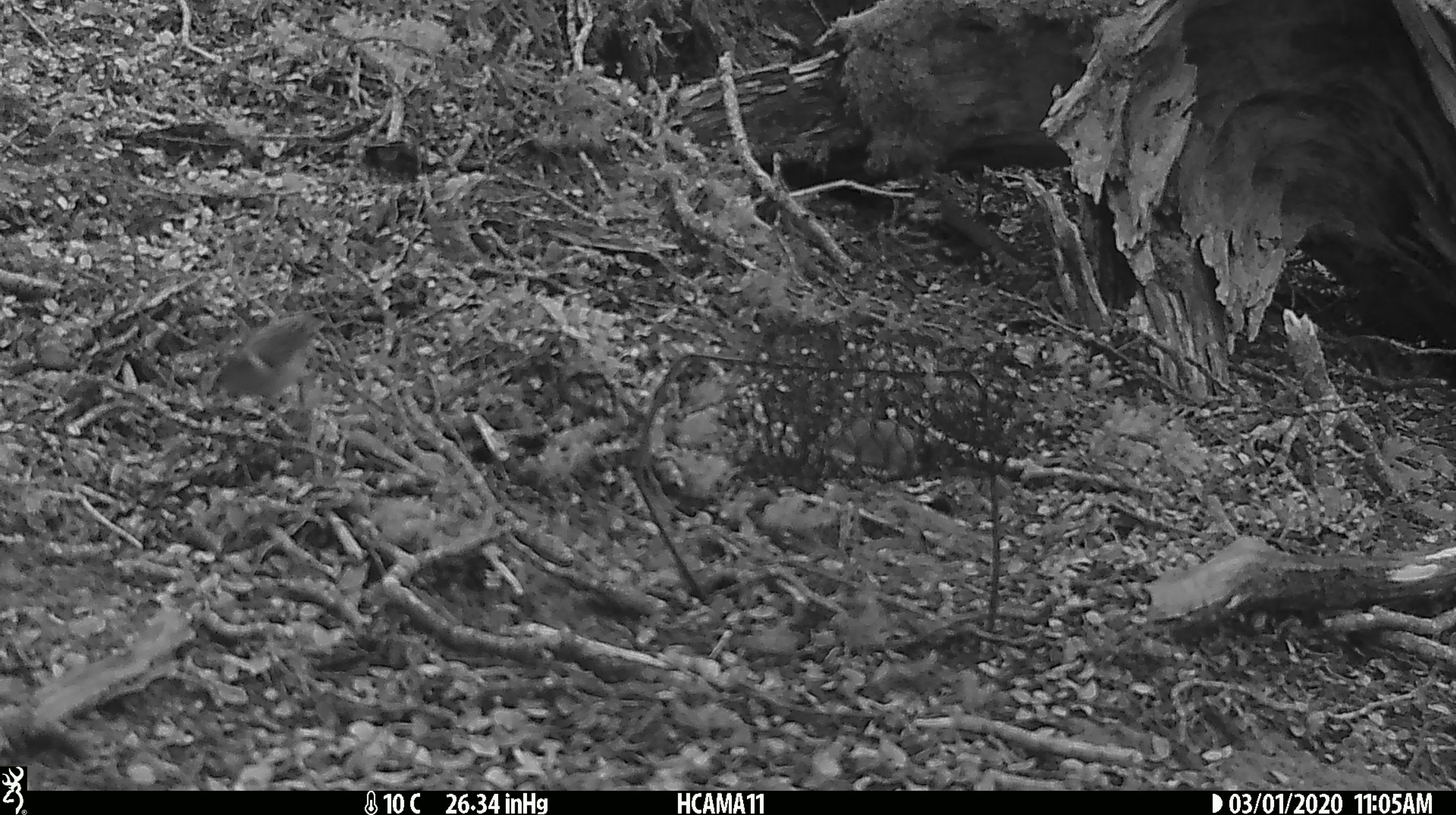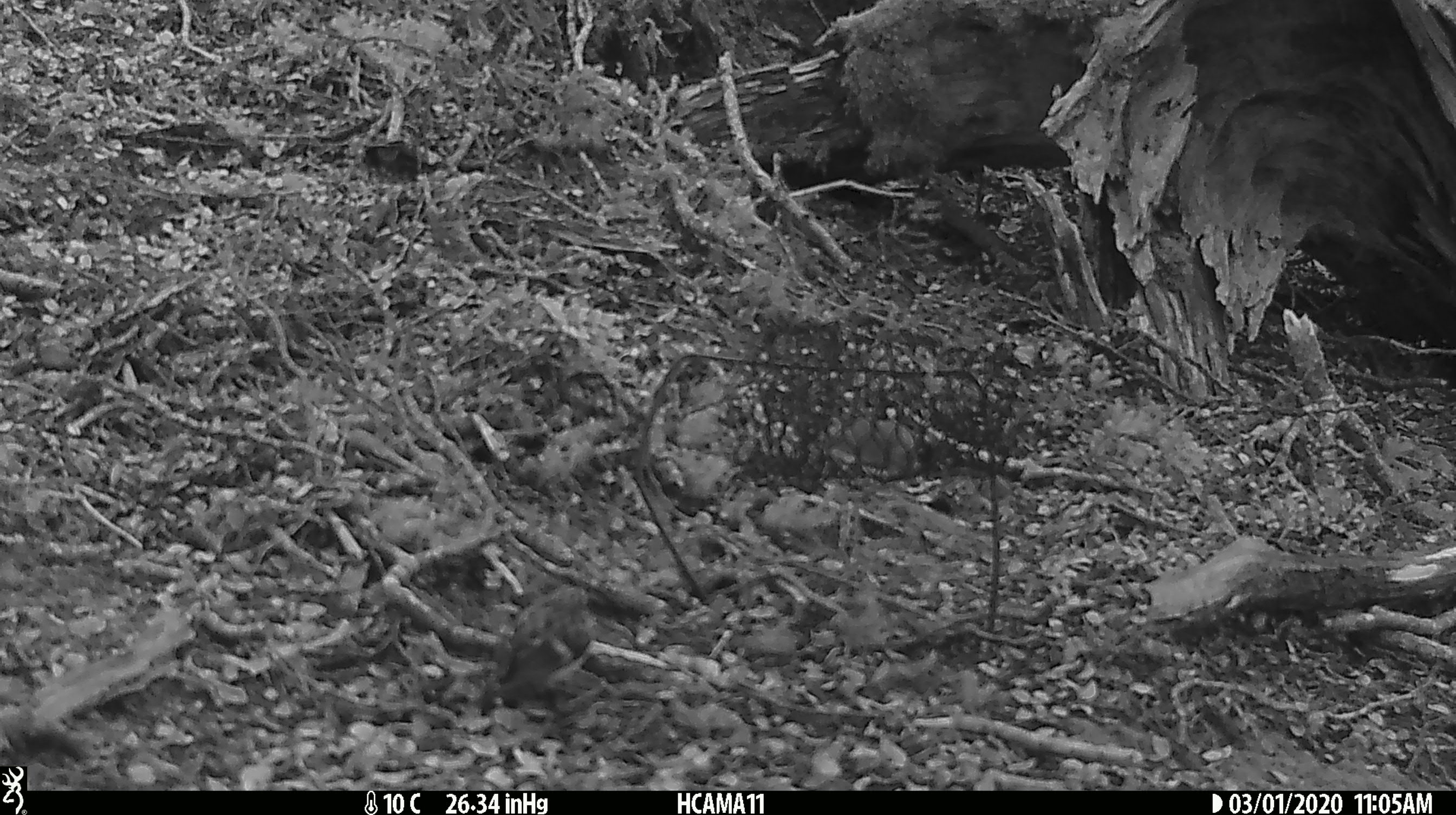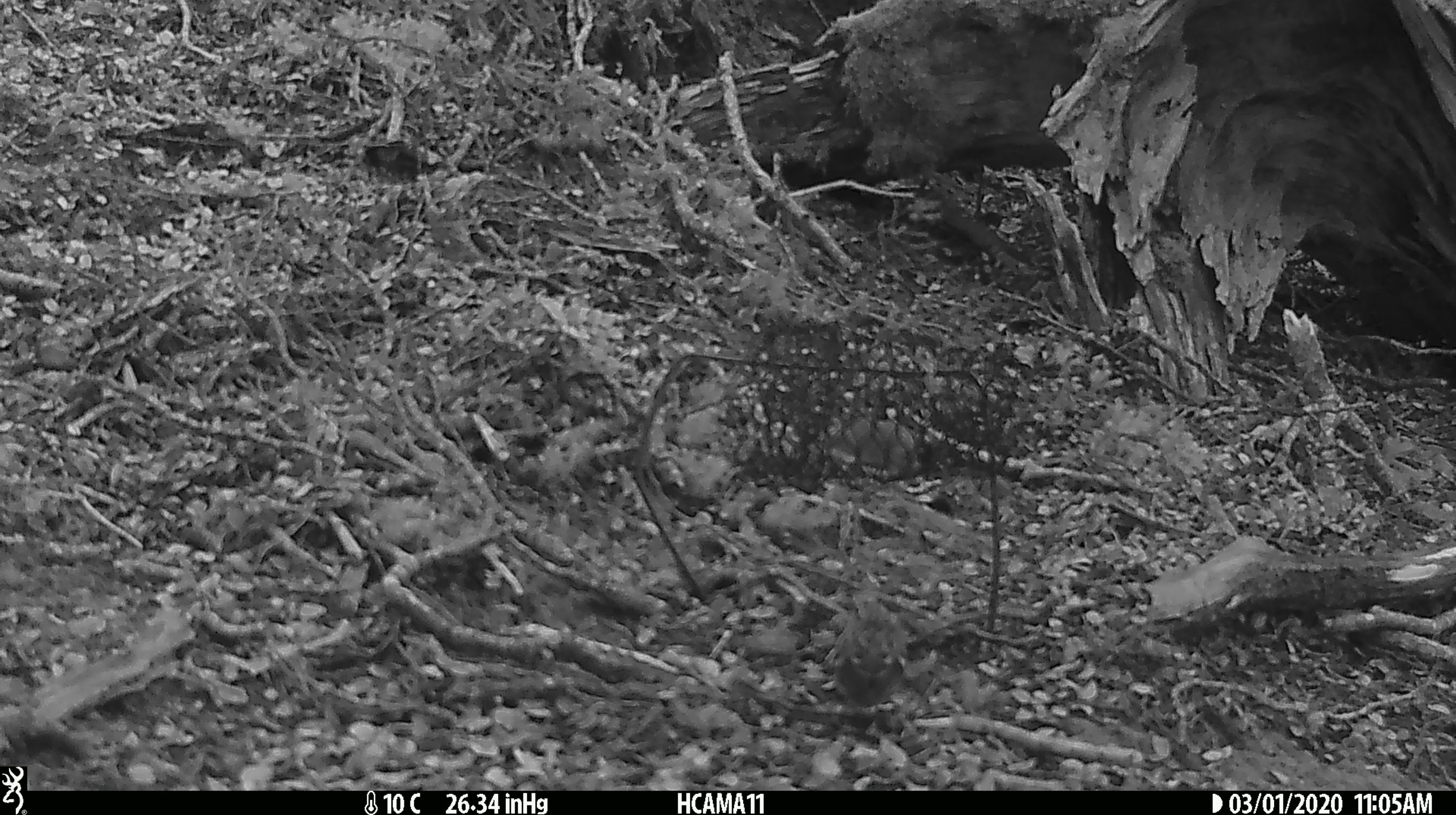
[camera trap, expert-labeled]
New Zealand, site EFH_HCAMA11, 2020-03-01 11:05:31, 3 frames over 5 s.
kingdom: Animalia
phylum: Chordata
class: Aves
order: Passeriformes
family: Acanthisittidae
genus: Acanthisitta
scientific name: Acanthisitta chloris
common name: rifleman